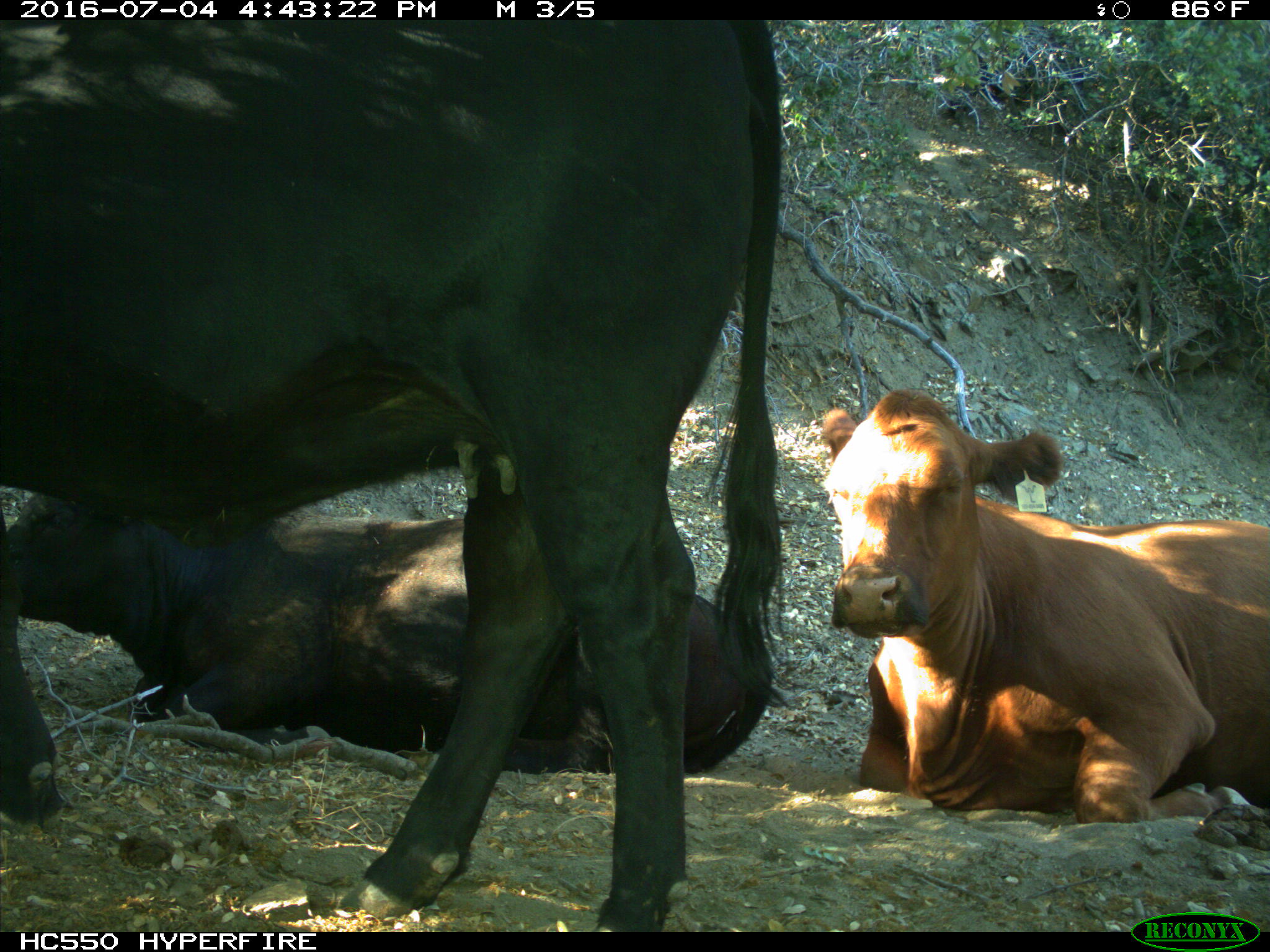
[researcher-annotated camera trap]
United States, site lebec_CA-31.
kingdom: Animalia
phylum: Chordata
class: Mammalia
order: Artiodactyla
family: Bovidae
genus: Bos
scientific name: Bos taurus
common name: domestic cow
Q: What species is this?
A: Bos taurus (domestic cow).